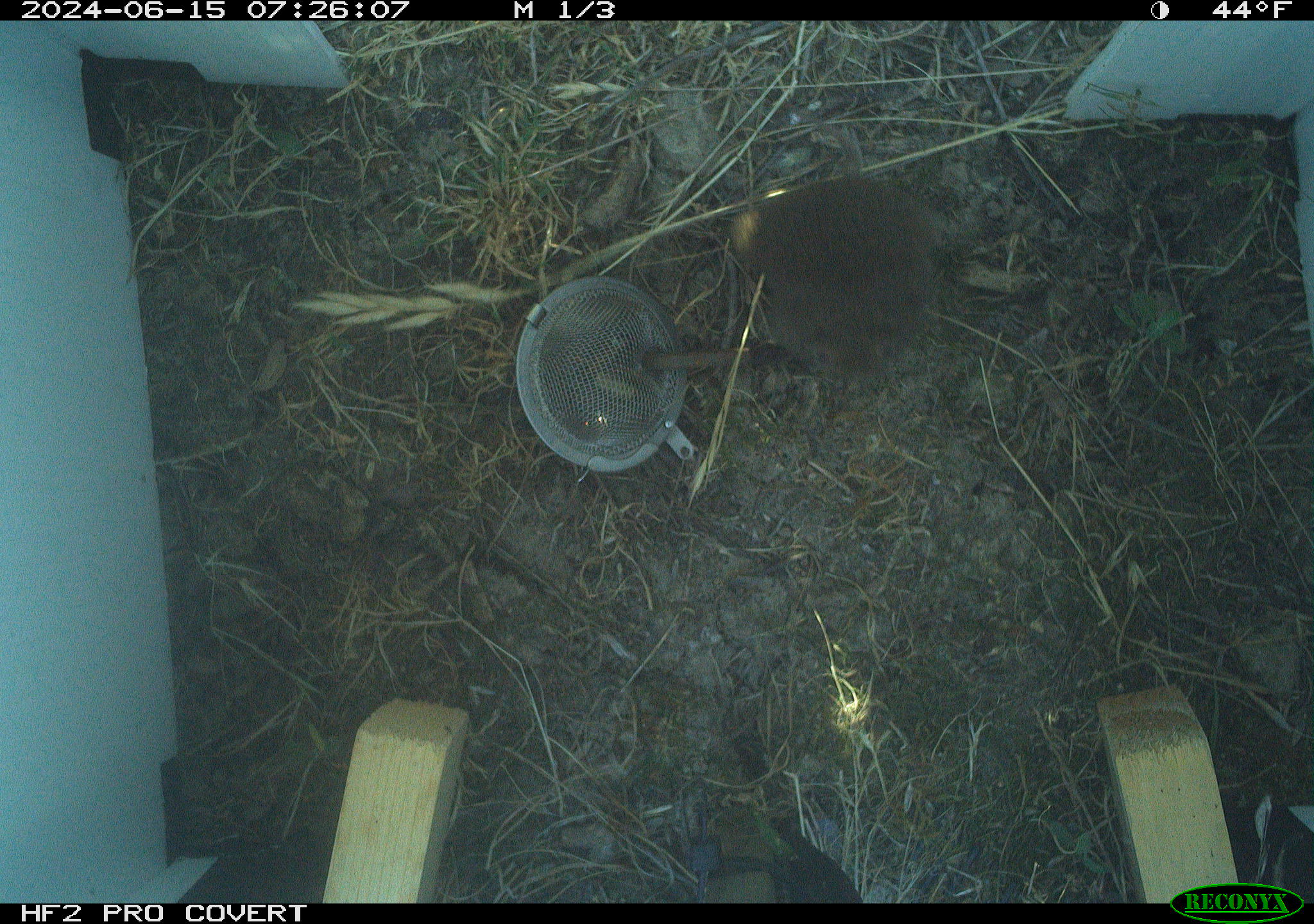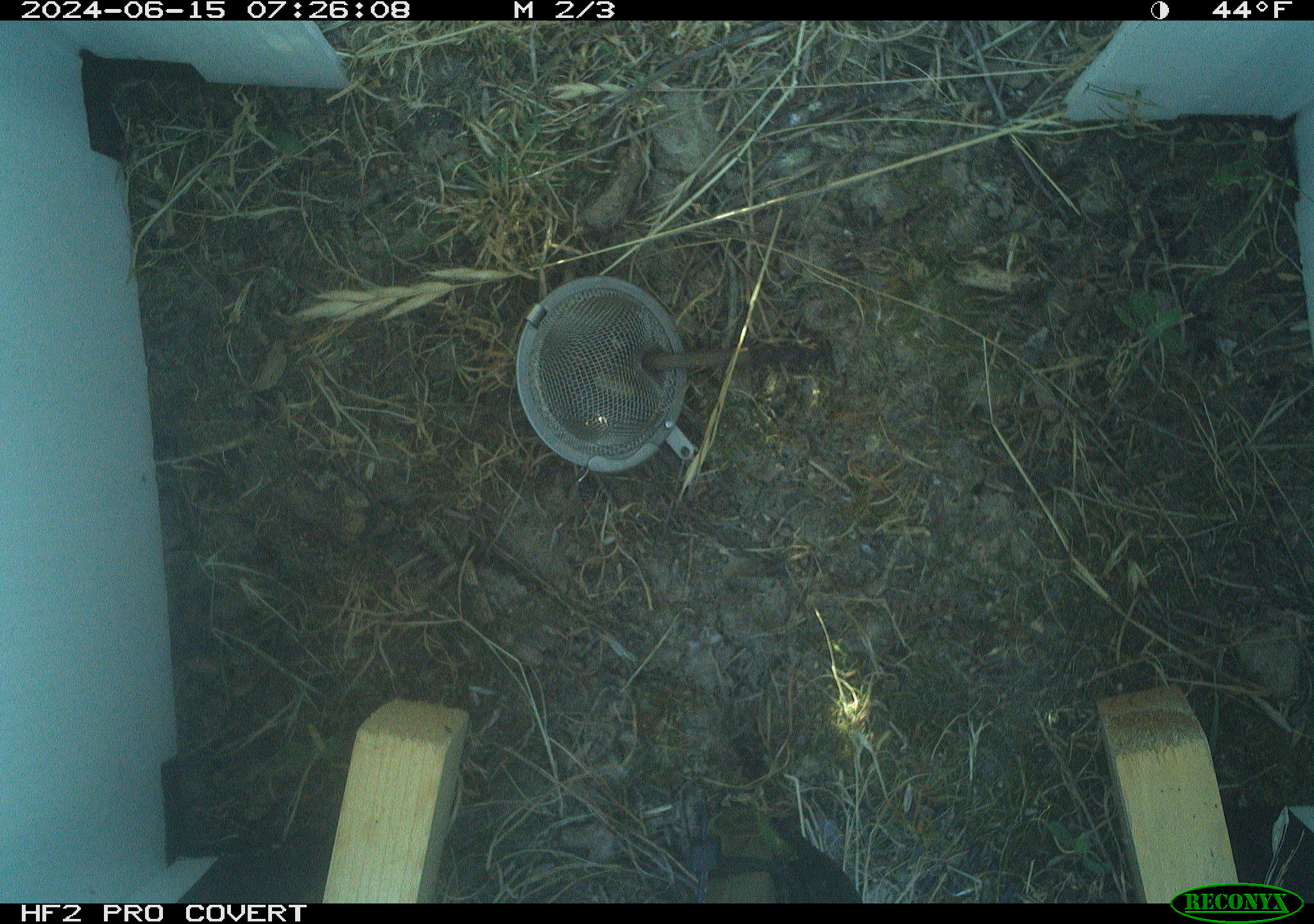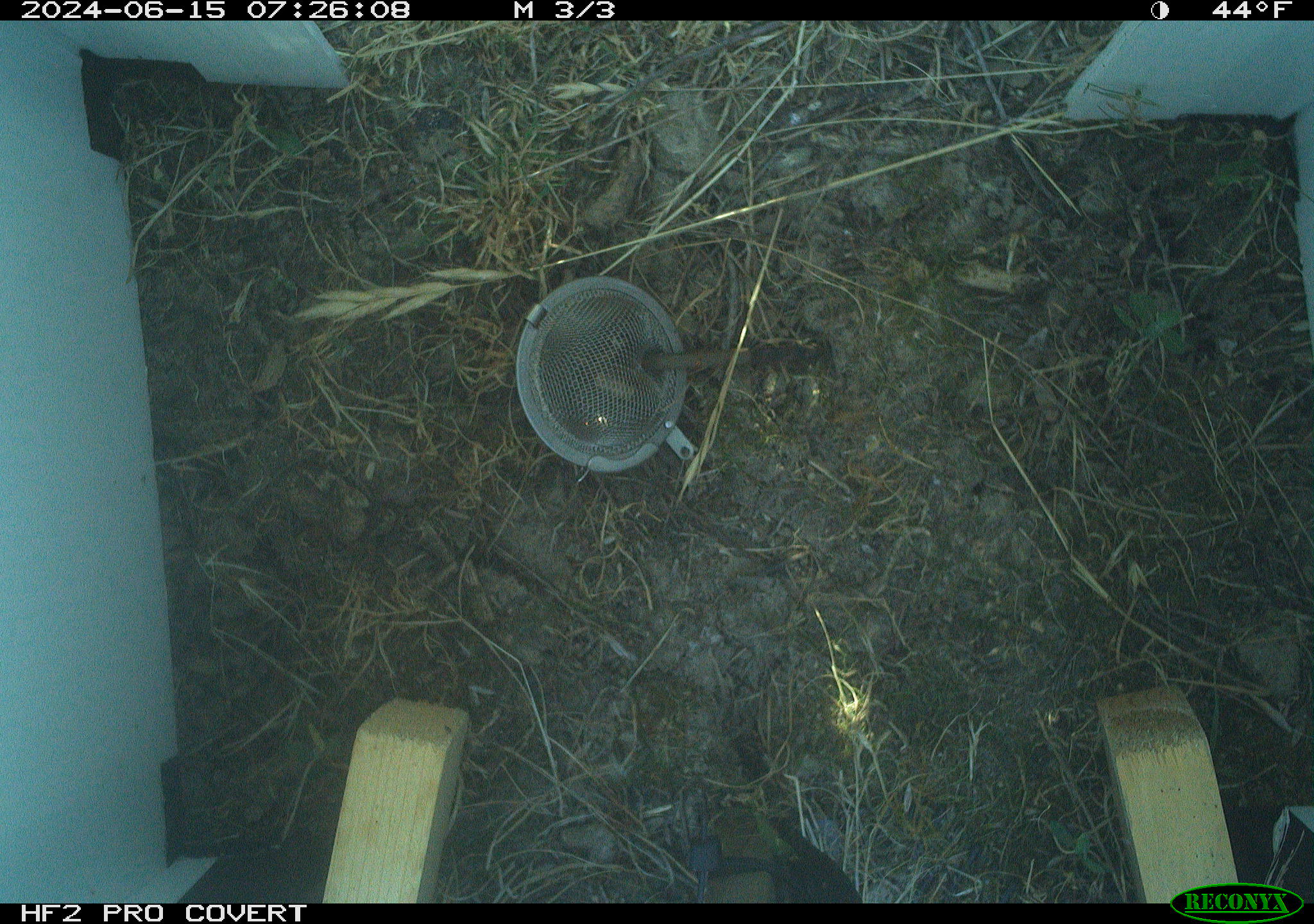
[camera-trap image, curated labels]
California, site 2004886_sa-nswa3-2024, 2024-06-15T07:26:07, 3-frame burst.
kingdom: Animalia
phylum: Chordata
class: Mammalia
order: Rodentia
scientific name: Rodentia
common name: rodent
Rodent (Rodentia).